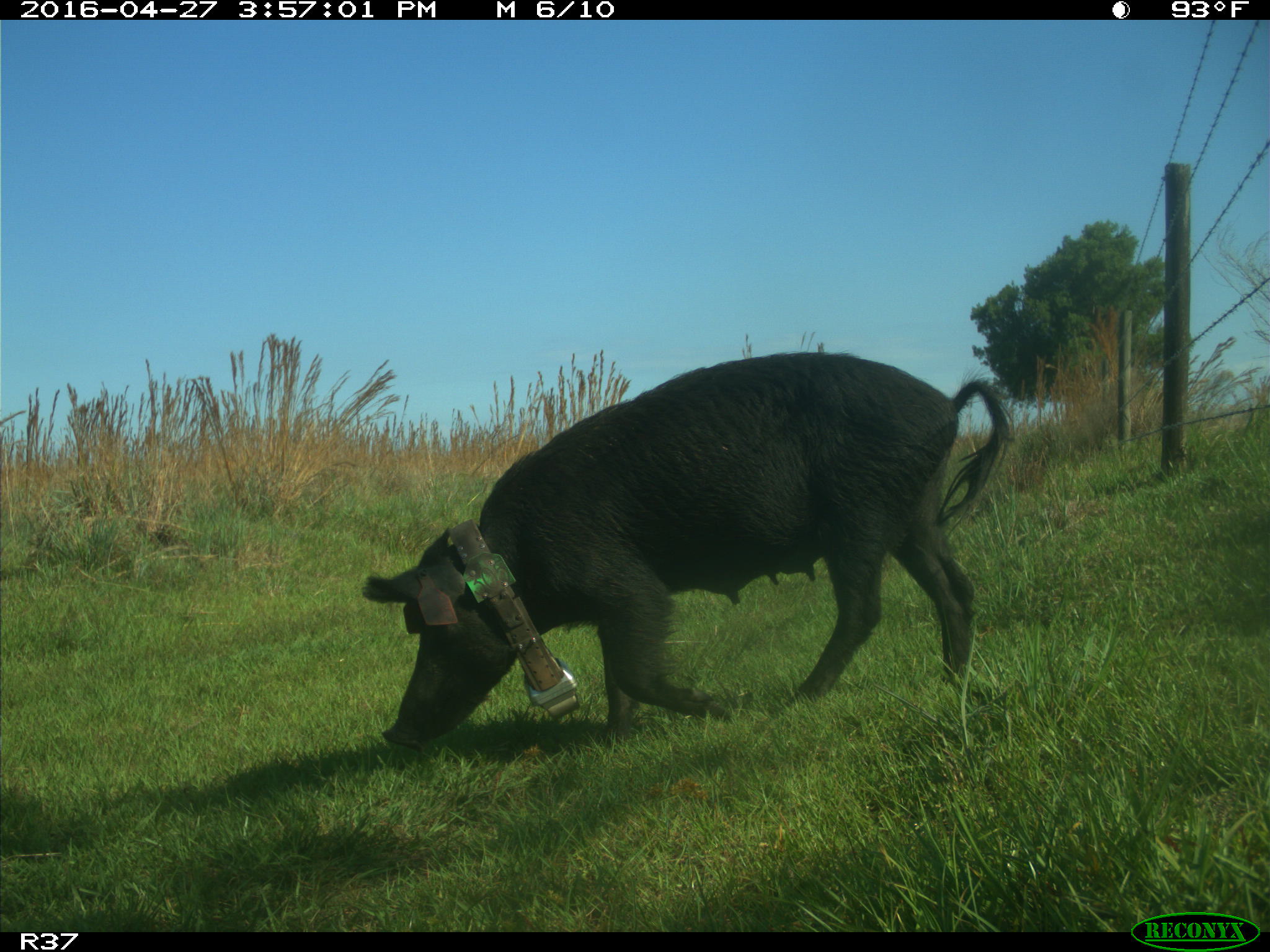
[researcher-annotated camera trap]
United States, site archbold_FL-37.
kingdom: Animalia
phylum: Chordata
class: Mammalia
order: Artiodactyla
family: Suidae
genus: Sus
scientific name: Sus scrofa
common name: wild boar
Sus scrofa (wild boar).